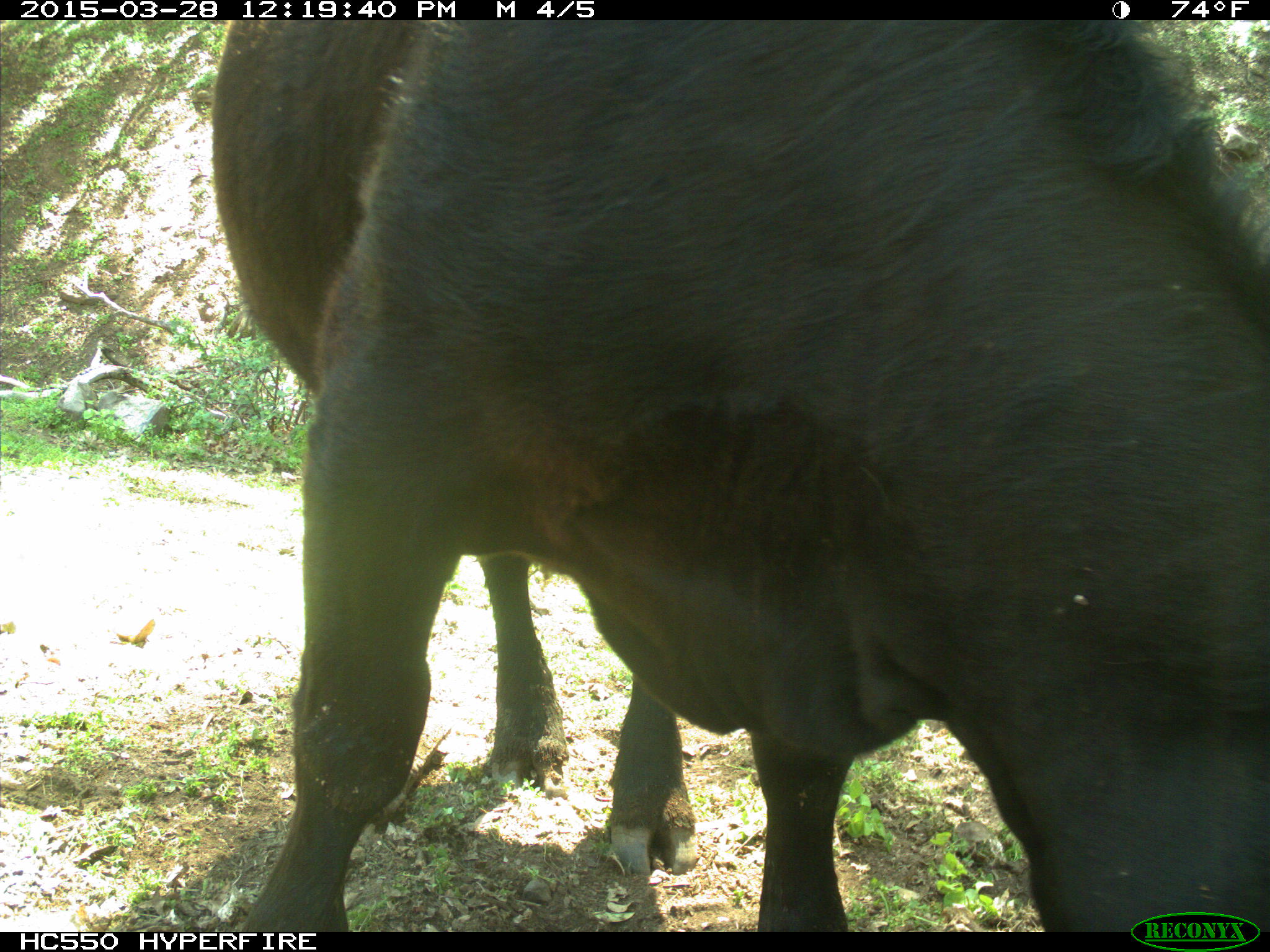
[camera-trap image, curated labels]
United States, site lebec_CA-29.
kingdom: Animalia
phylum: Chordata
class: Mammalia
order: Artiodactyla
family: Bovidae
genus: Bos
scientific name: Bos taurus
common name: domestic cow